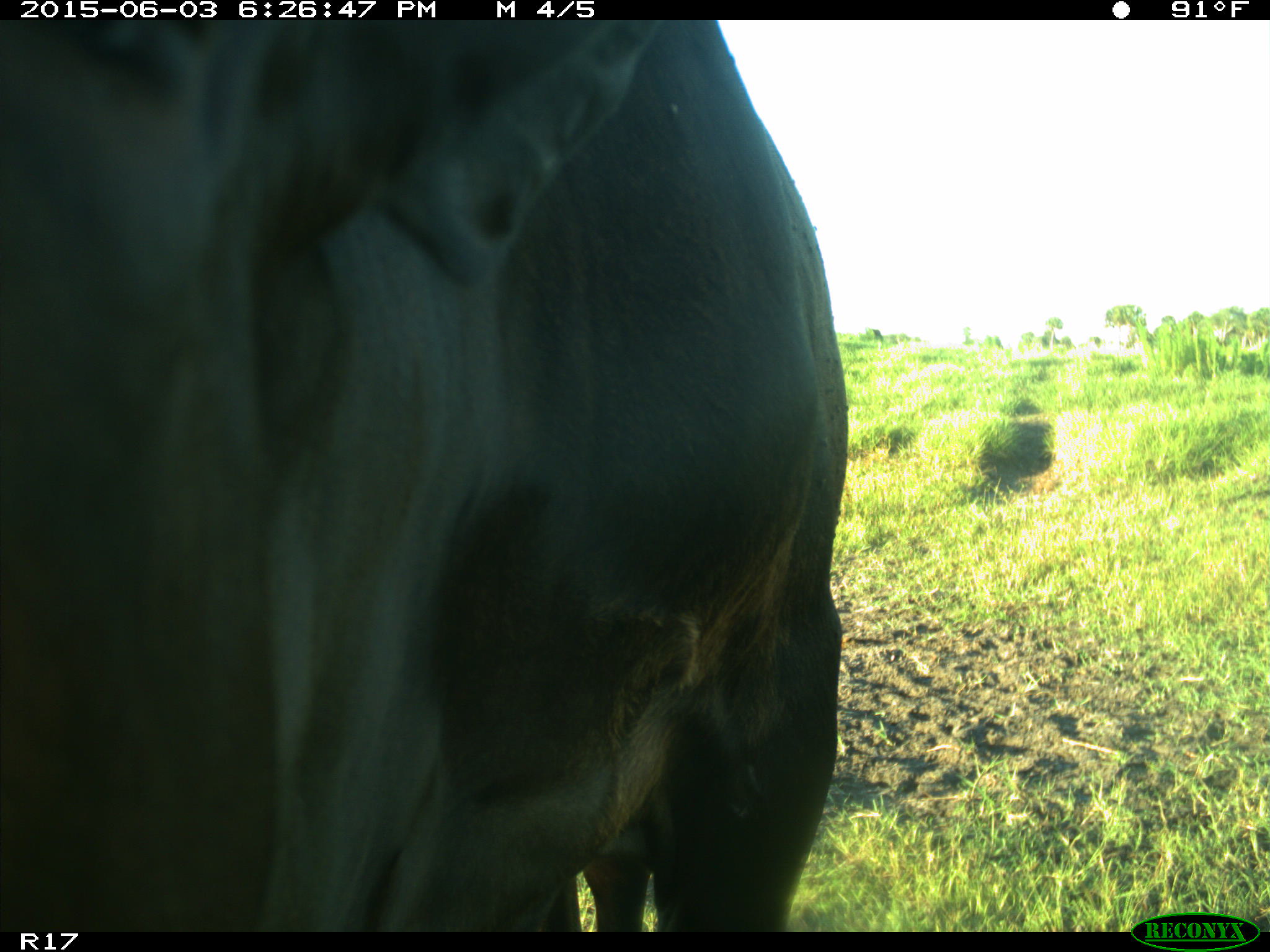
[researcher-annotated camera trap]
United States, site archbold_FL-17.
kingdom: Animalia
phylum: Chordata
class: Mammalia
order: Artiodactyla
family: Bovidae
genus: Bos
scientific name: Bos taurus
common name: domestic cow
Bos taurus (domestic cow).